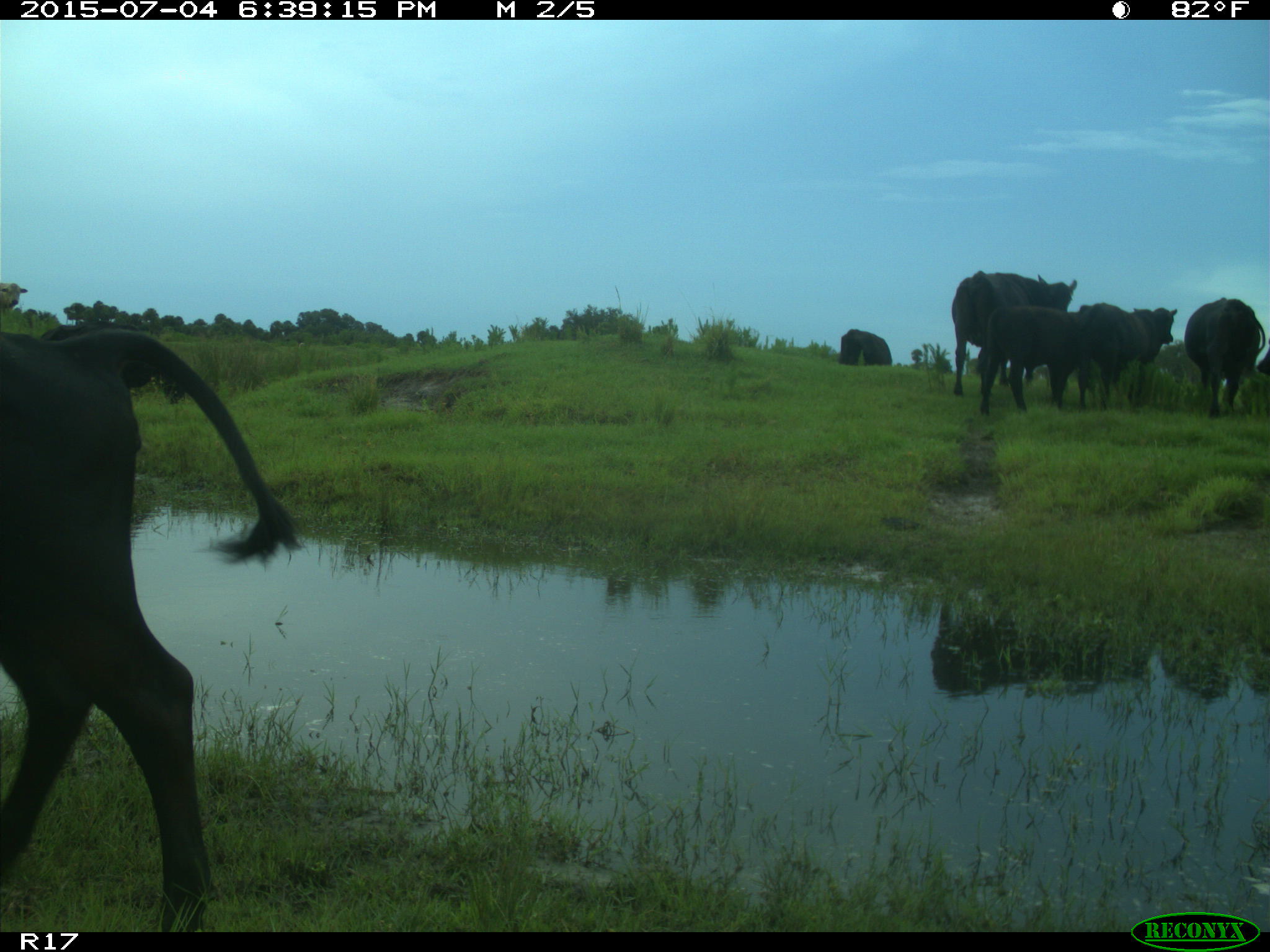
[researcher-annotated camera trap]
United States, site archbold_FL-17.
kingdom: Animalia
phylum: Chordata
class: Mammalia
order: Artiodactyla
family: Bovidae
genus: Bos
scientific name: Bos taurus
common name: domestic cow